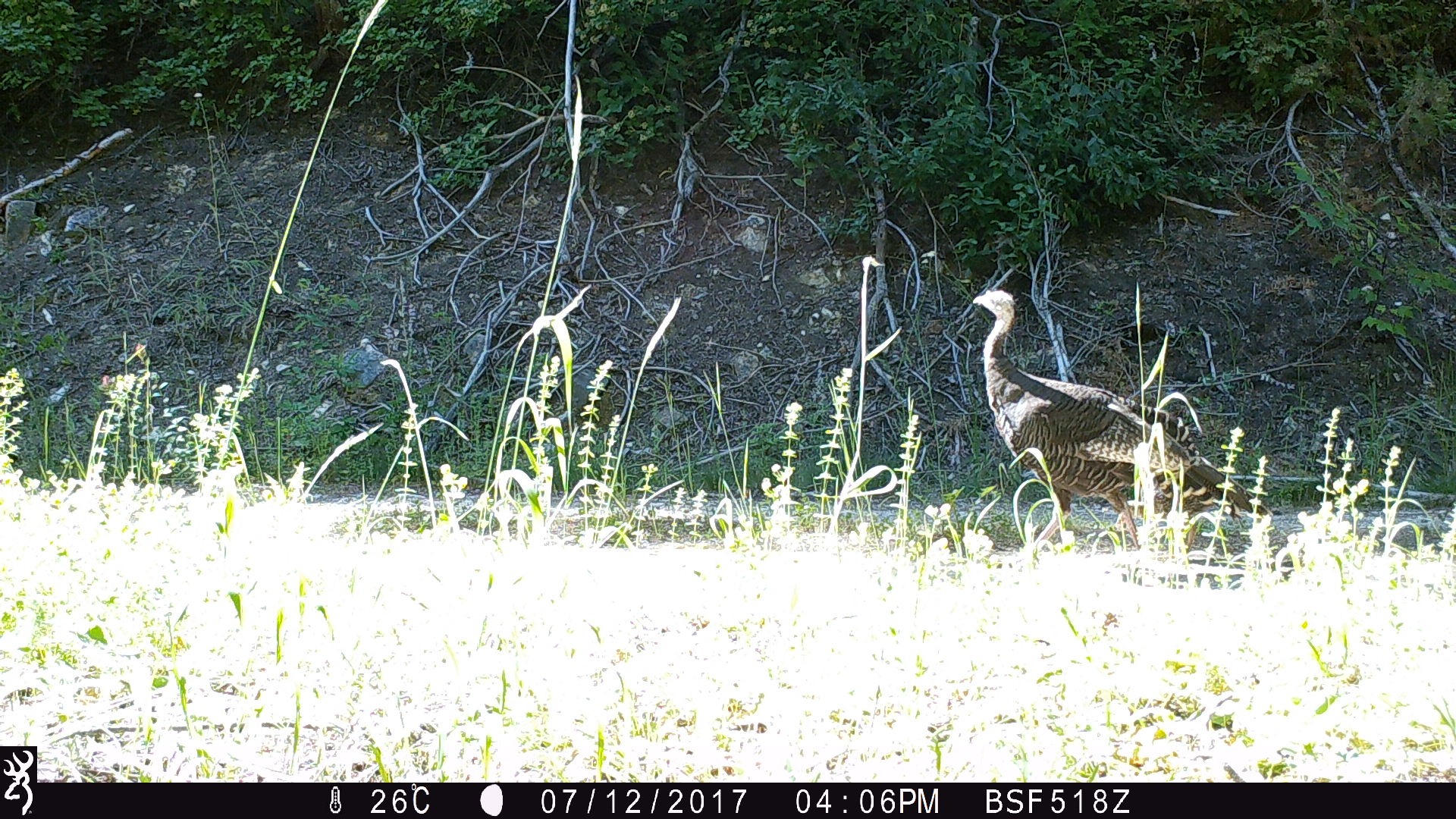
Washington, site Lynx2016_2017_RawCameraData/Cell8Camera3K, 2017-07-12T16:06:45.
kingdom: Animalia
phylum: Chordata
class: Aves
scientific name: Aves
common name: birds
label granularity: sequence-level